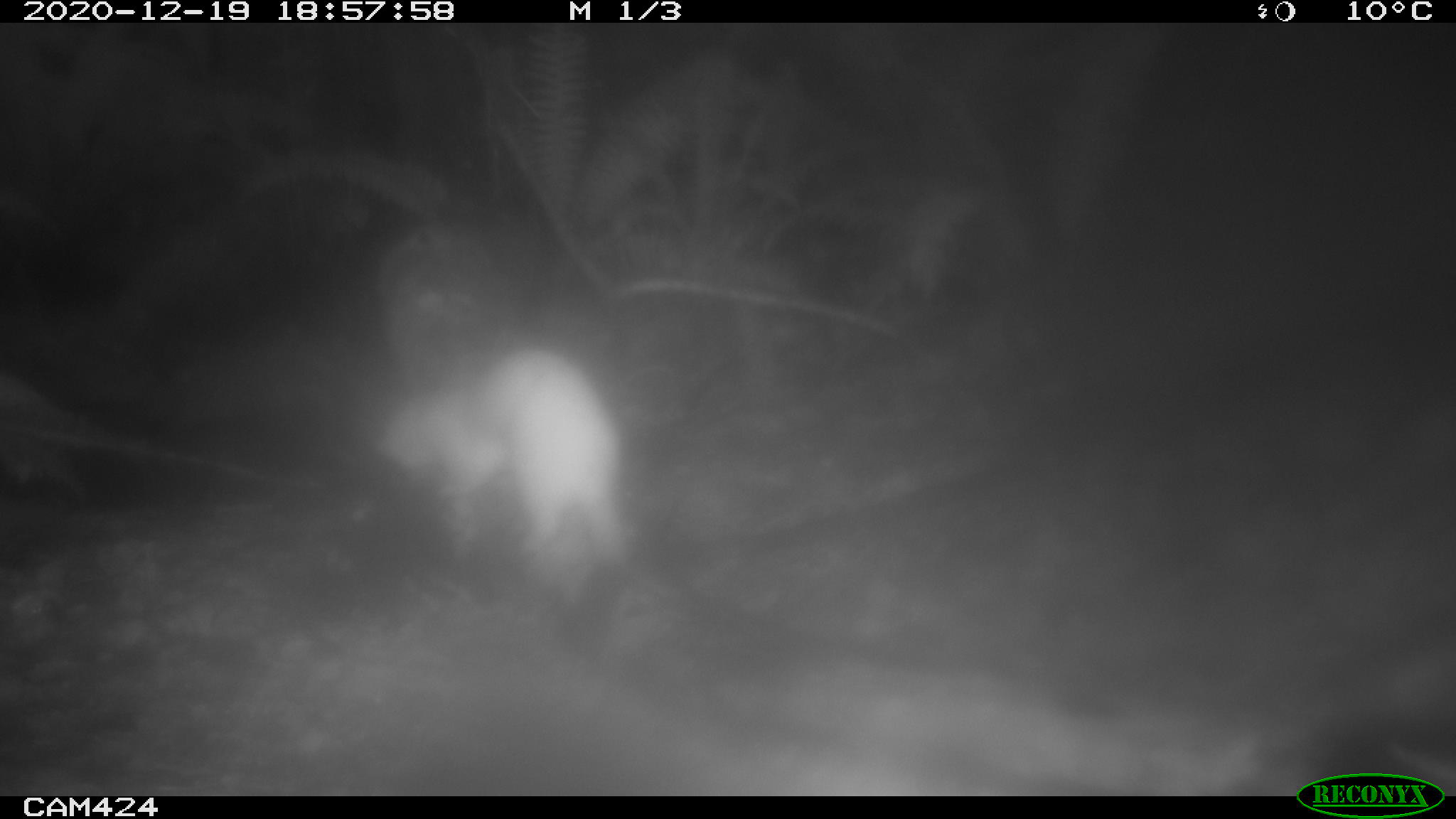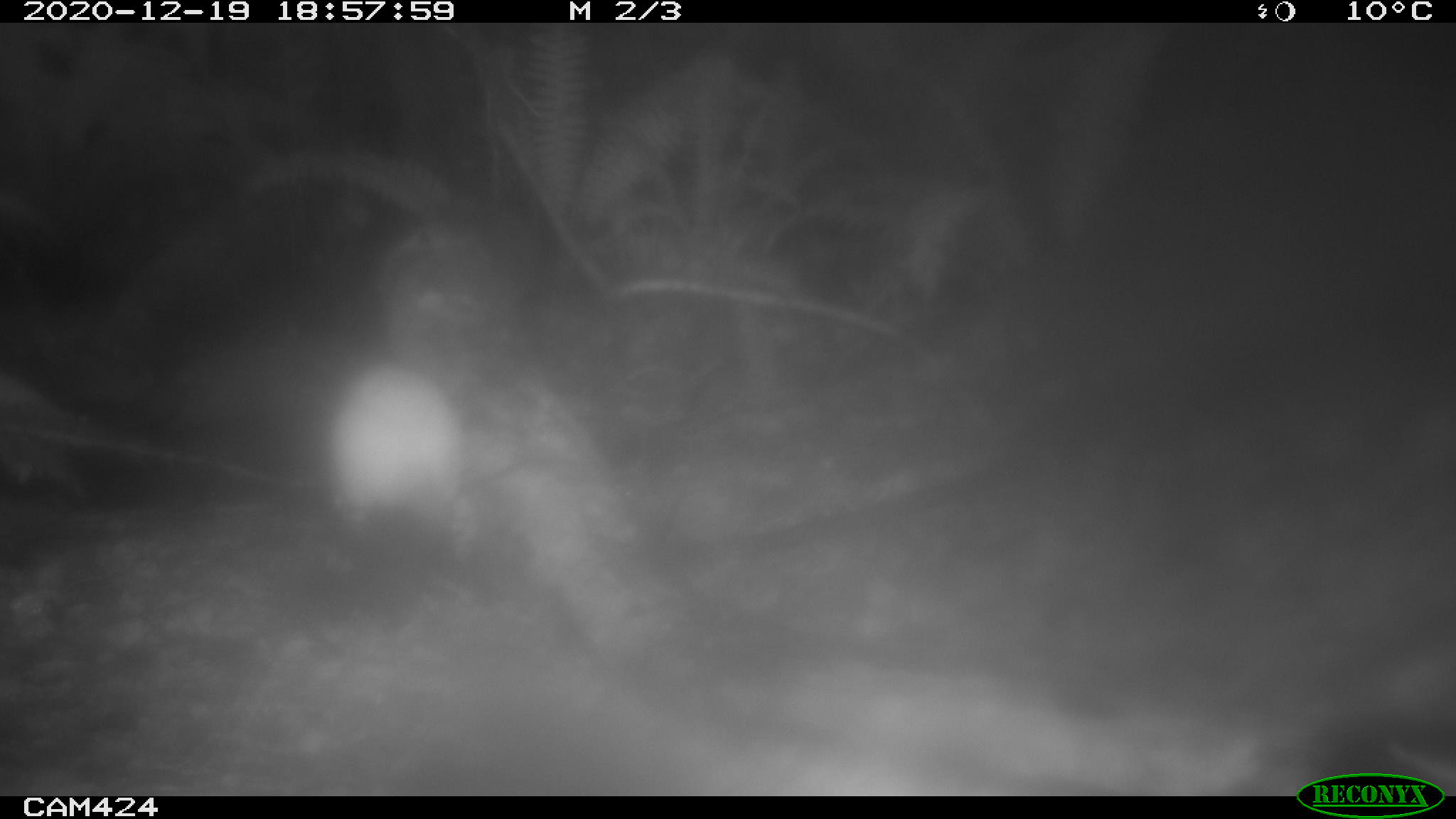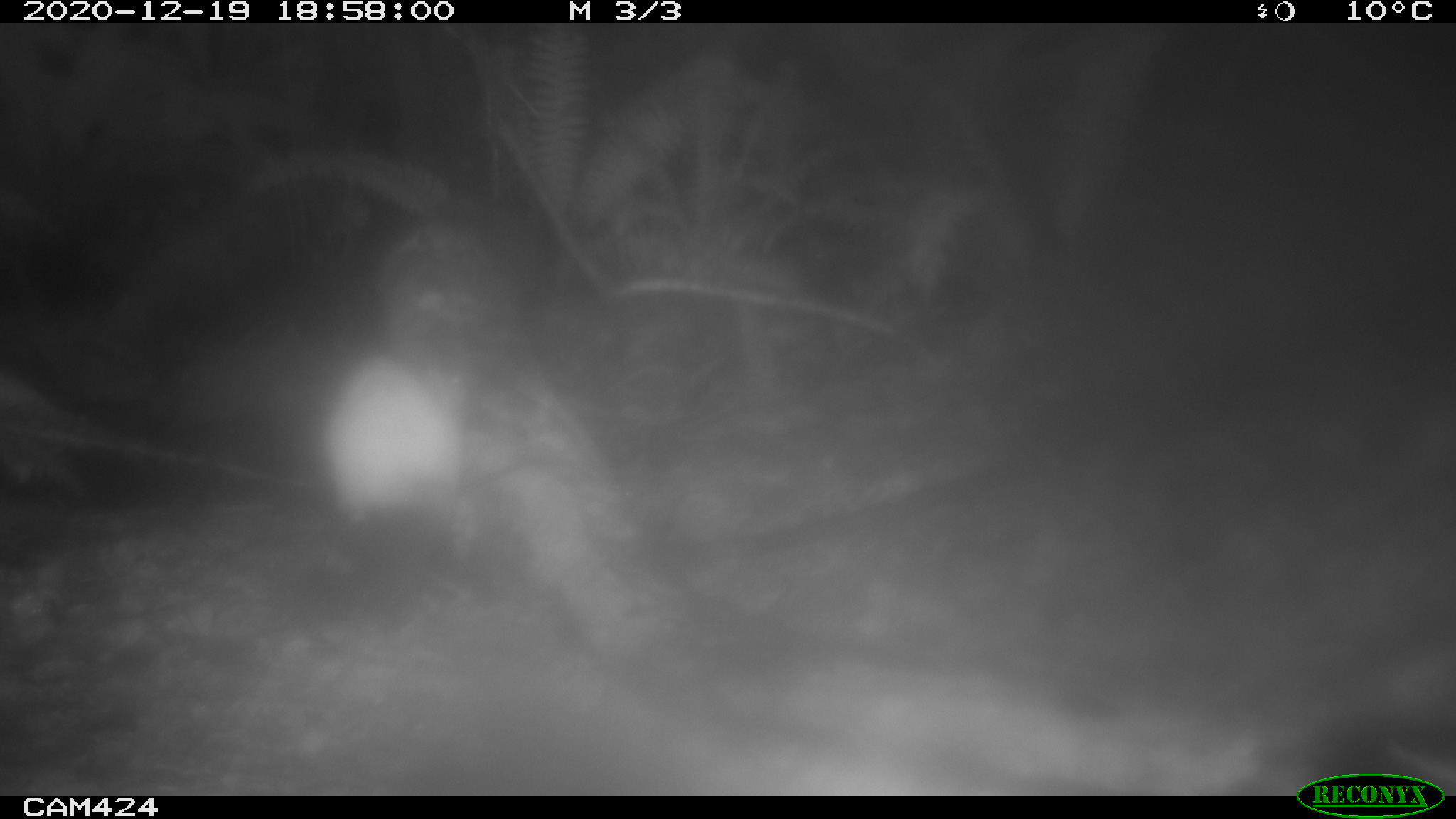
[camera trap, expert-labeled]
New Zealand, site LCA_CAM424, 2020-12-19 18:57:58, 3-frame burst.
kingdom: Animalia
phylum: Chordata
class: Mammalia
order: Carnivora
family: Mustelidae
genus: Mustela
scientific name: Mustela erminea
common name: stoat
Stoat (Mustela erminea).